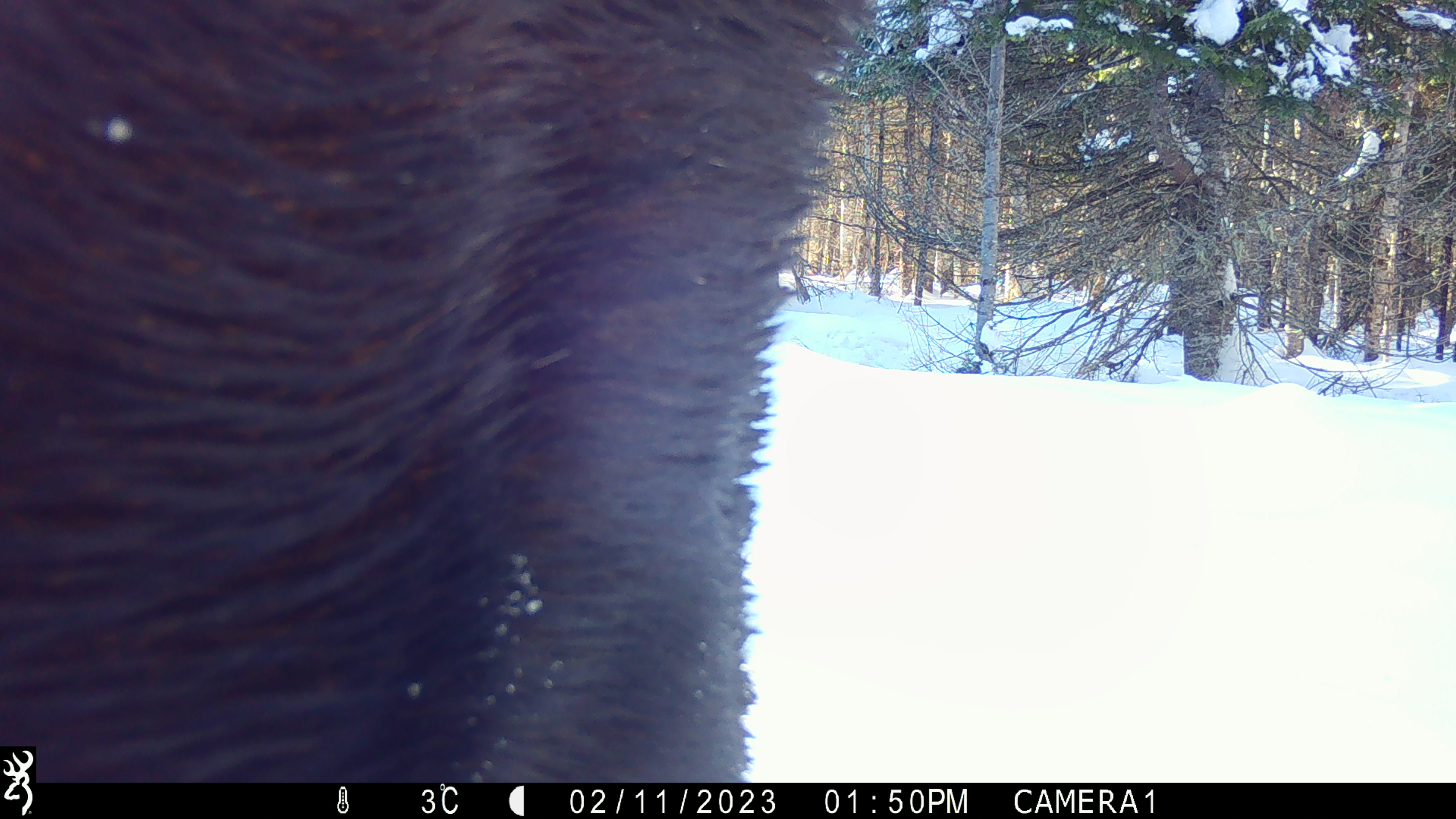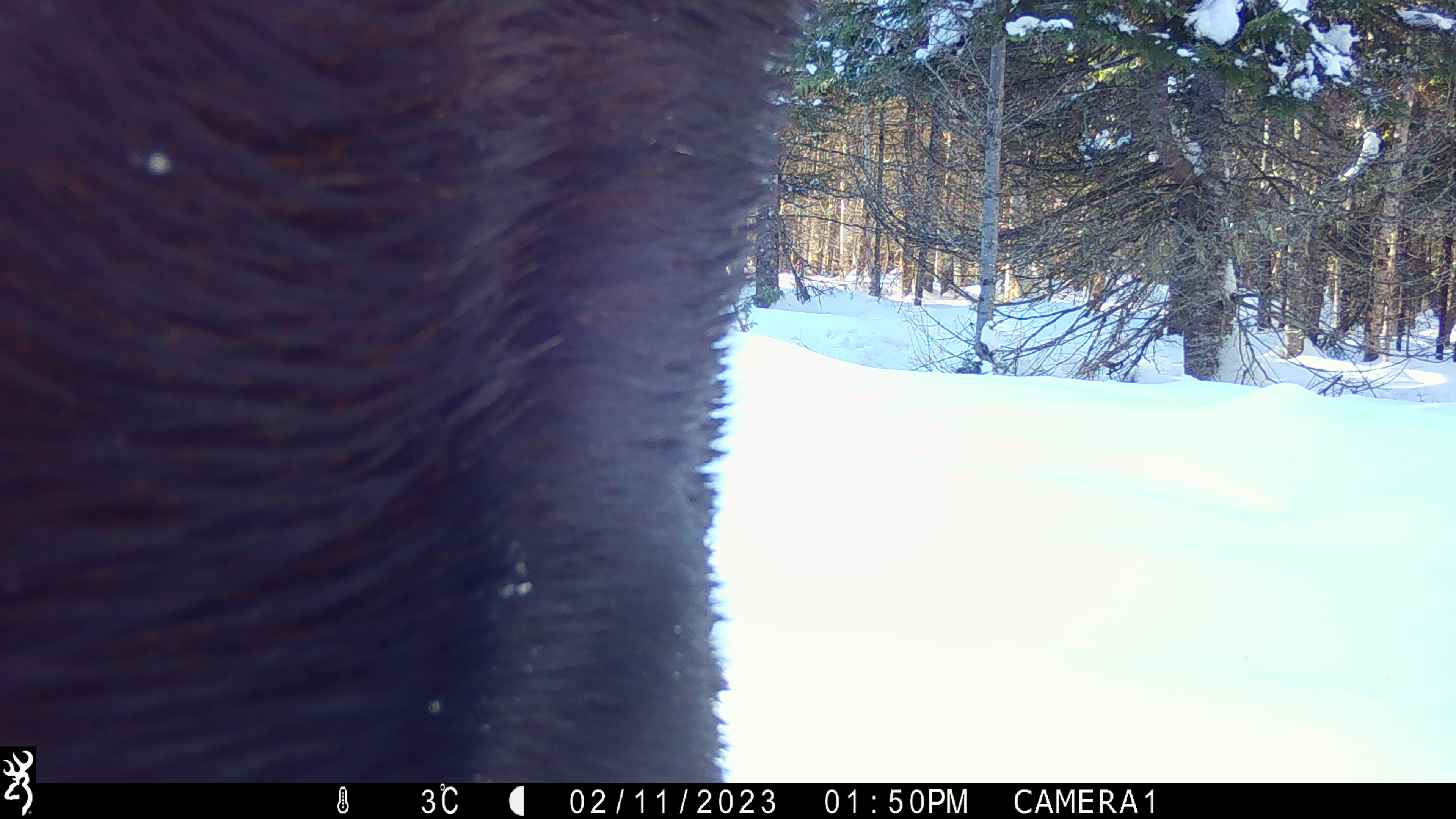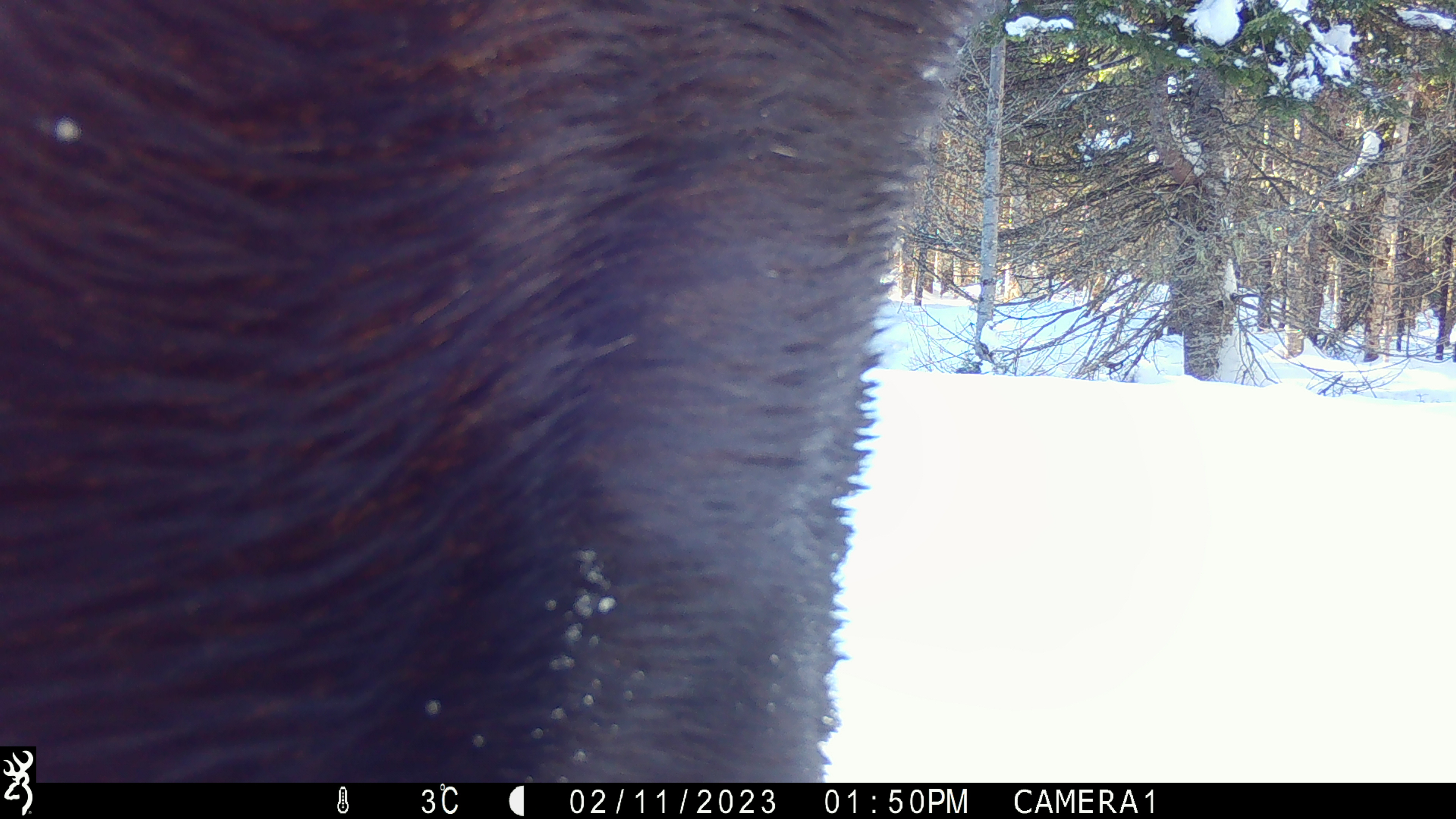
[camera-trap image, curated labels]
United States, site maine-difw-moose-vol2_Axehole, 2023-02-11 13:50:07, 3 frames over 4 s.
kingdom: Animalia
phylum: Chordata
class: Mammalia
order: Artiodactyla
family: Cervidae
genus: Alces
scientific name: Alces alces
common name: moose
Moose (Alces alces).